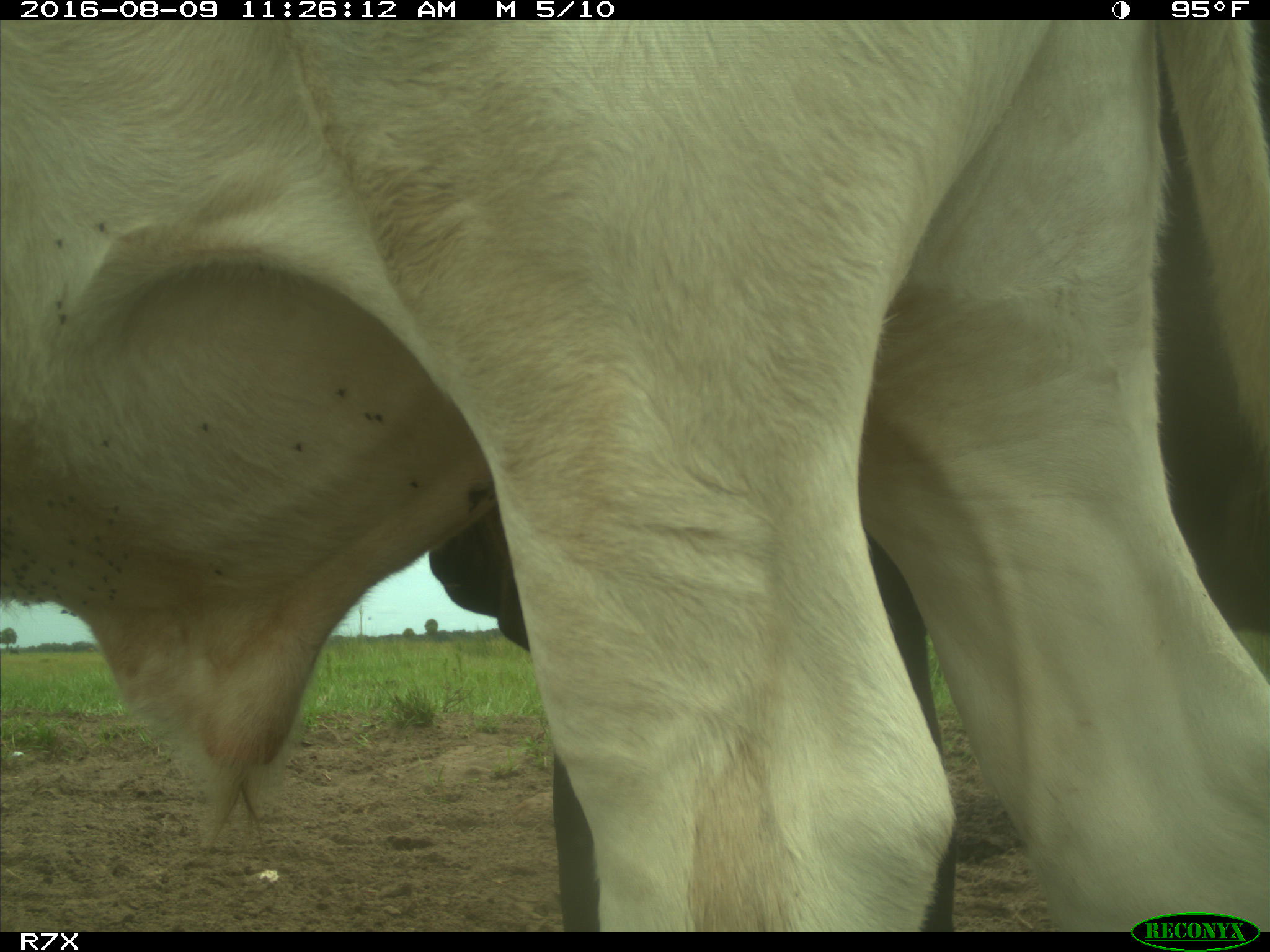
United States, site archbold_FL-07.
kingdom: Animalia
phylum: Chordata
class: Mammalia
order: Artiodactyla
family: Bovidae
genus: Bos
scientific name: Bos taurus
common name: domestic cow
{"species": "Bos taurus (domestic cow)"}